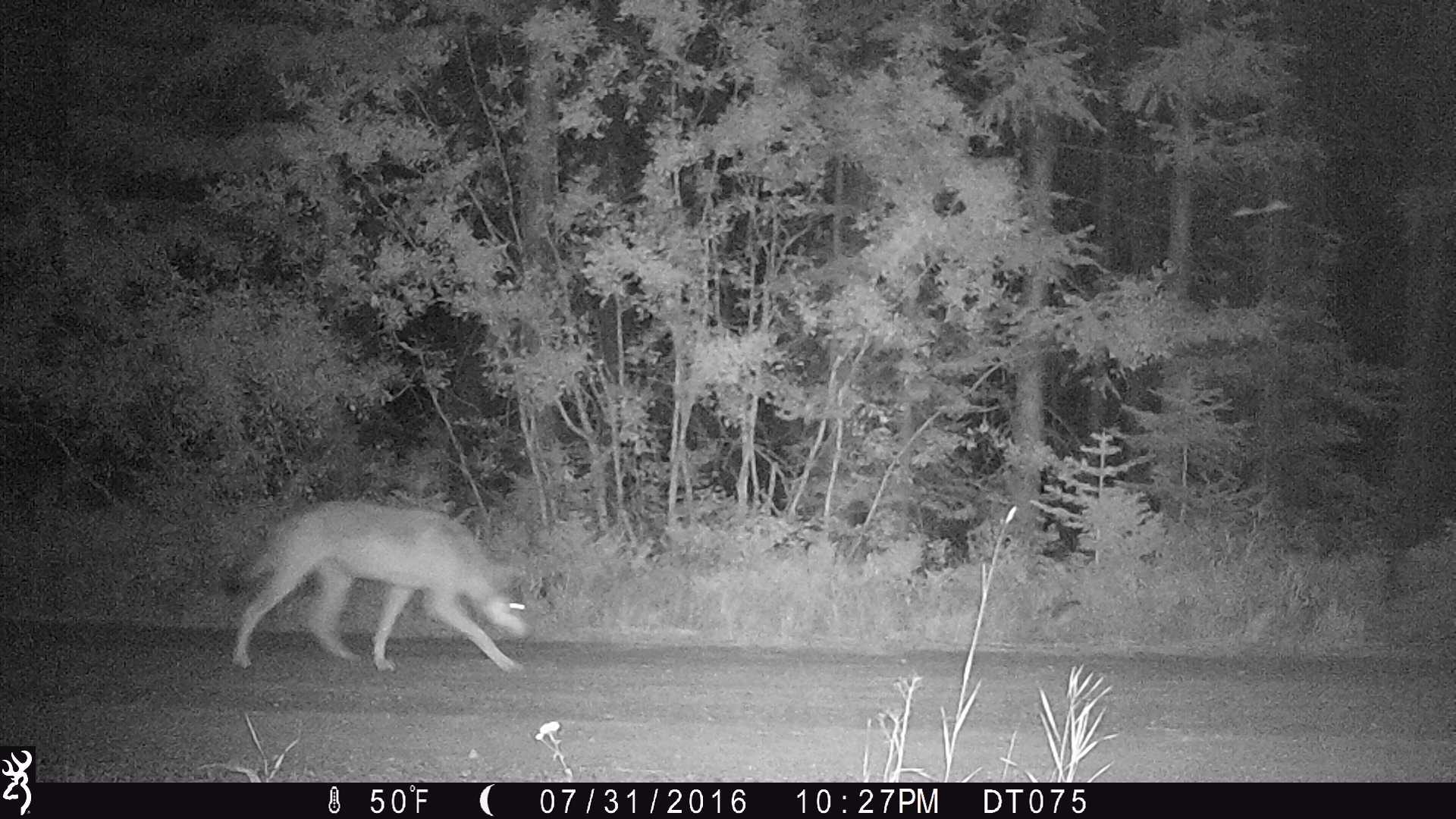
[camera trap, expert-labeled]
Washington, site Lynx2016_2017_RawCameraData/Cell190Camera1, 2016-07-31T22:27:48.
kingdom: Animalia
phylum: Chordata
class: Mammalia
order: Carnivora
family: Canidae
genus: Canis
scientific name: Canis lupus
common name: gray wolf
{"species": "Canis lupus (gray wolf)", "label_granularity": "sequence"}